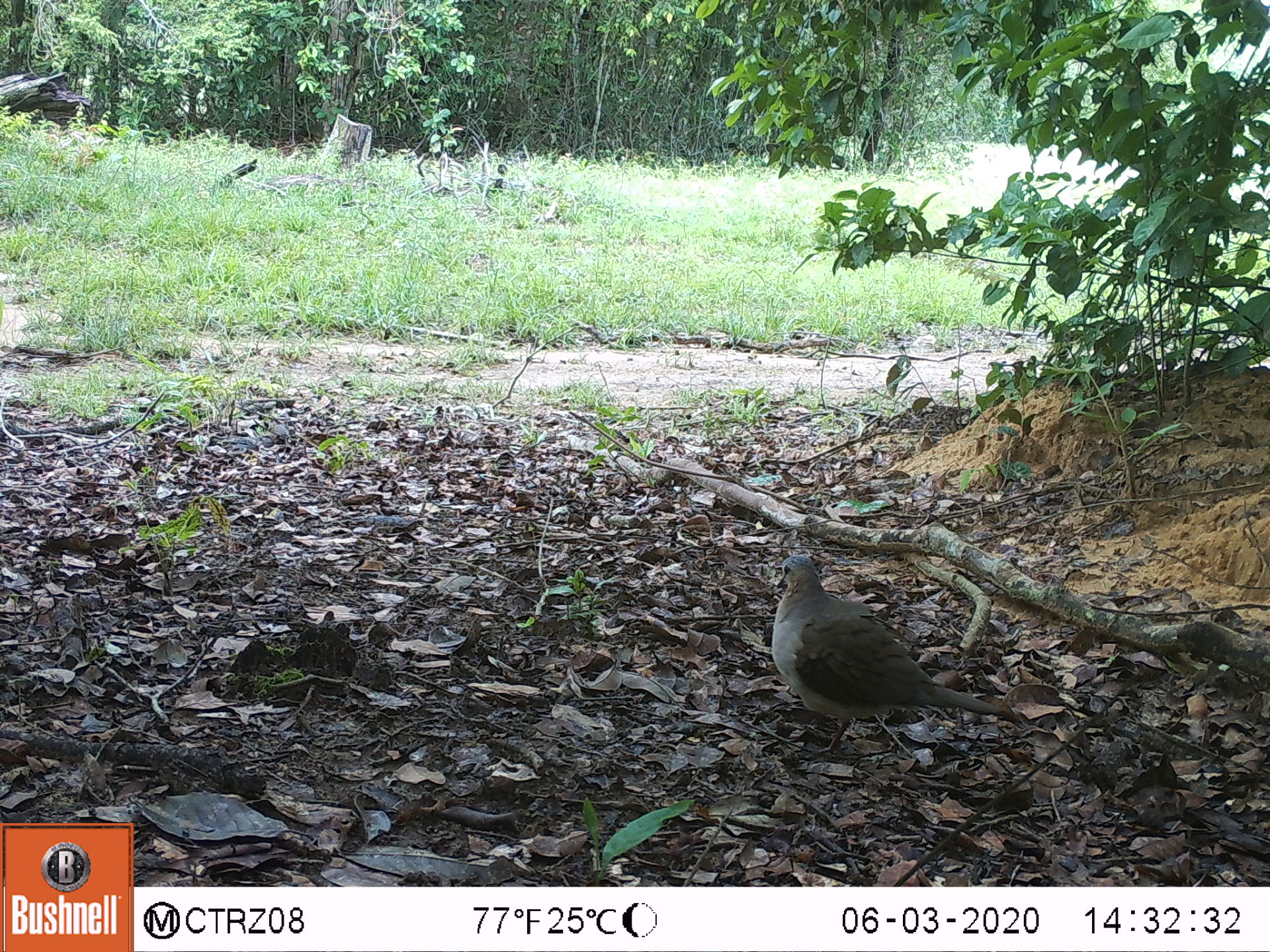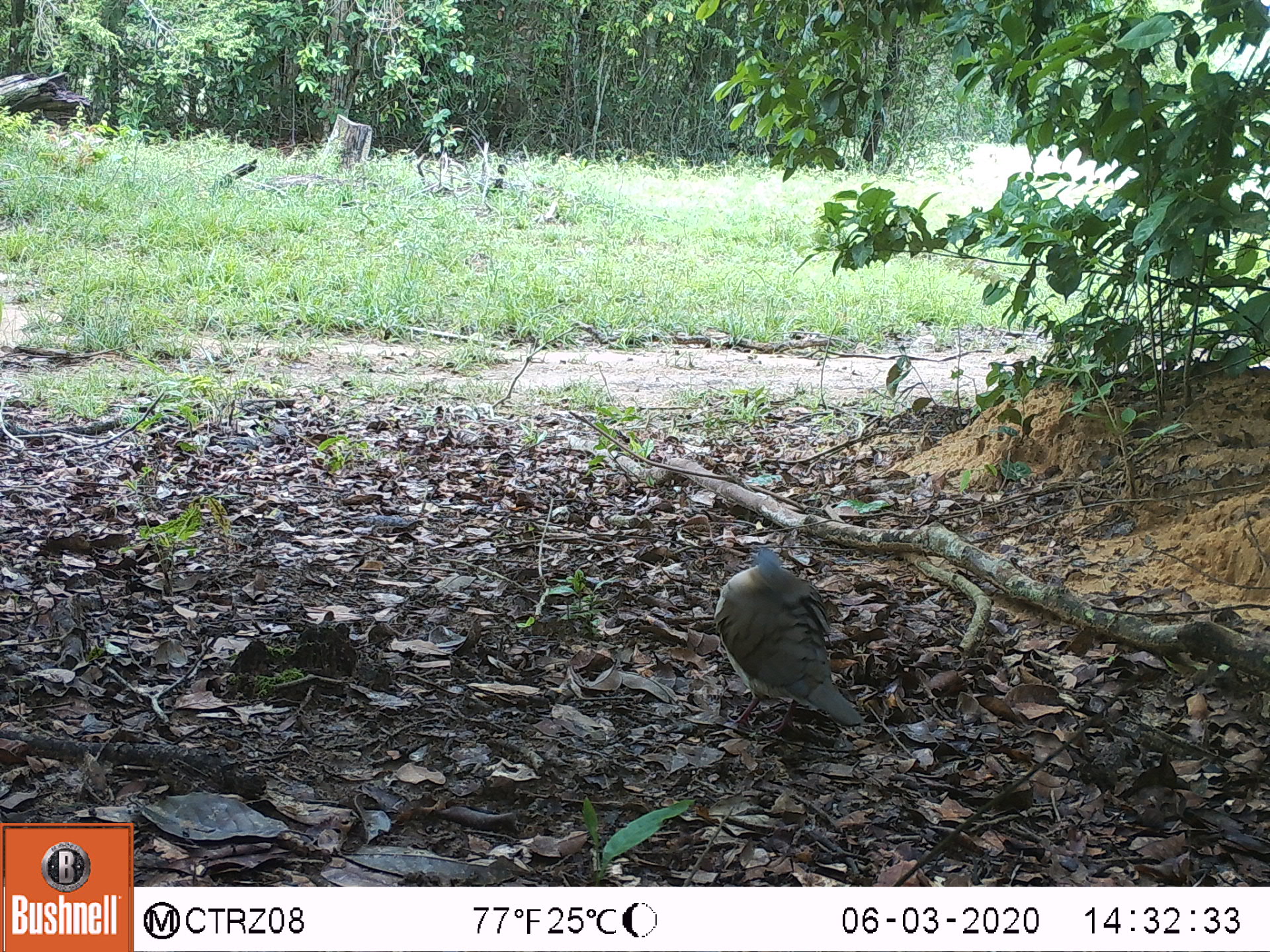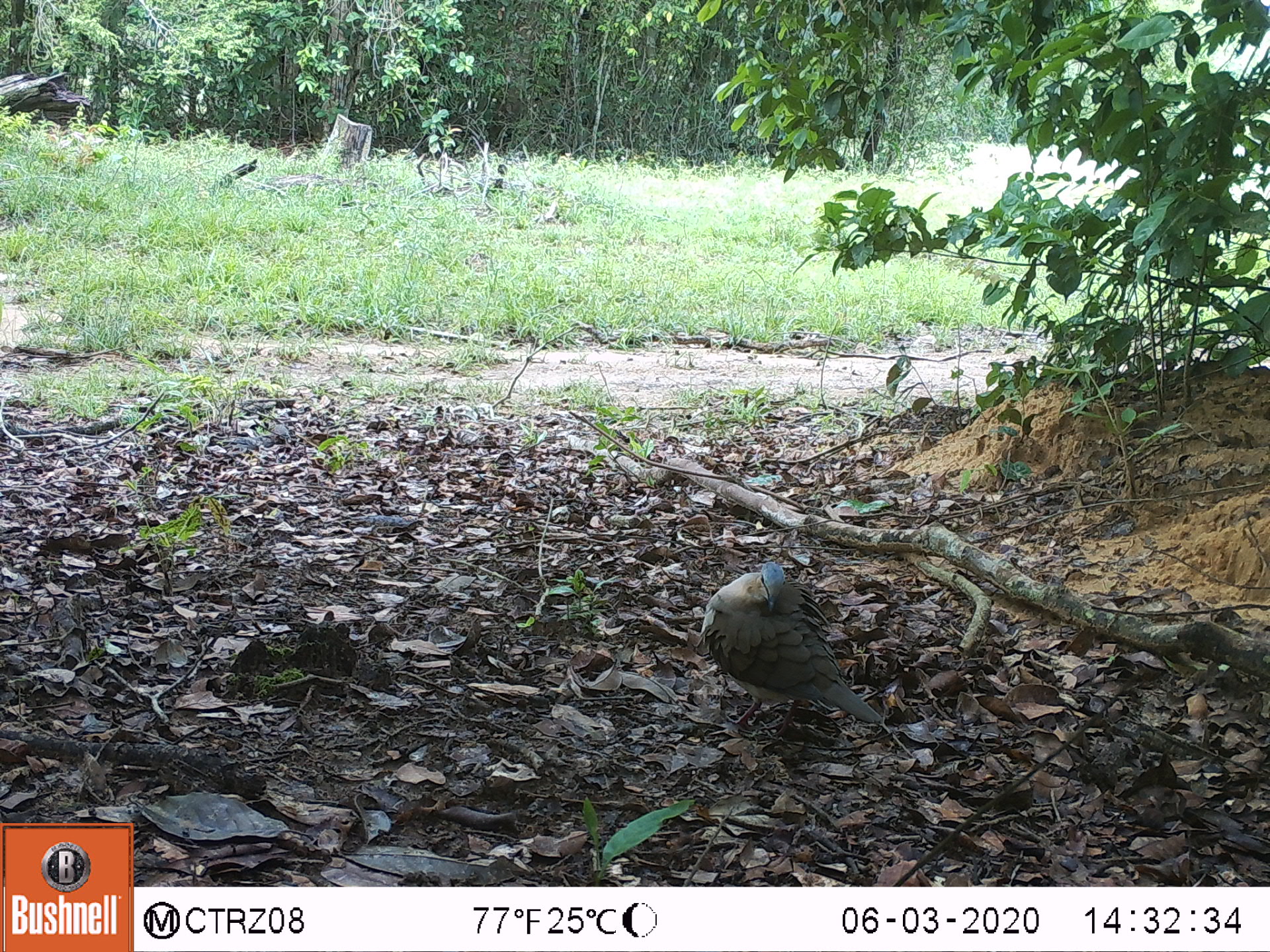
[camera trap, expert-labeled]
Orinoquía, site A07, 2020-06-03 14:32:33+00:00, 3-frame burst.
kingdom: Animalia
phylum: Chordata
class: Aves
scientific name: Aves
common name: bird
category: unknown bird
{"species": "unknown bird (bird) (Aves)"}